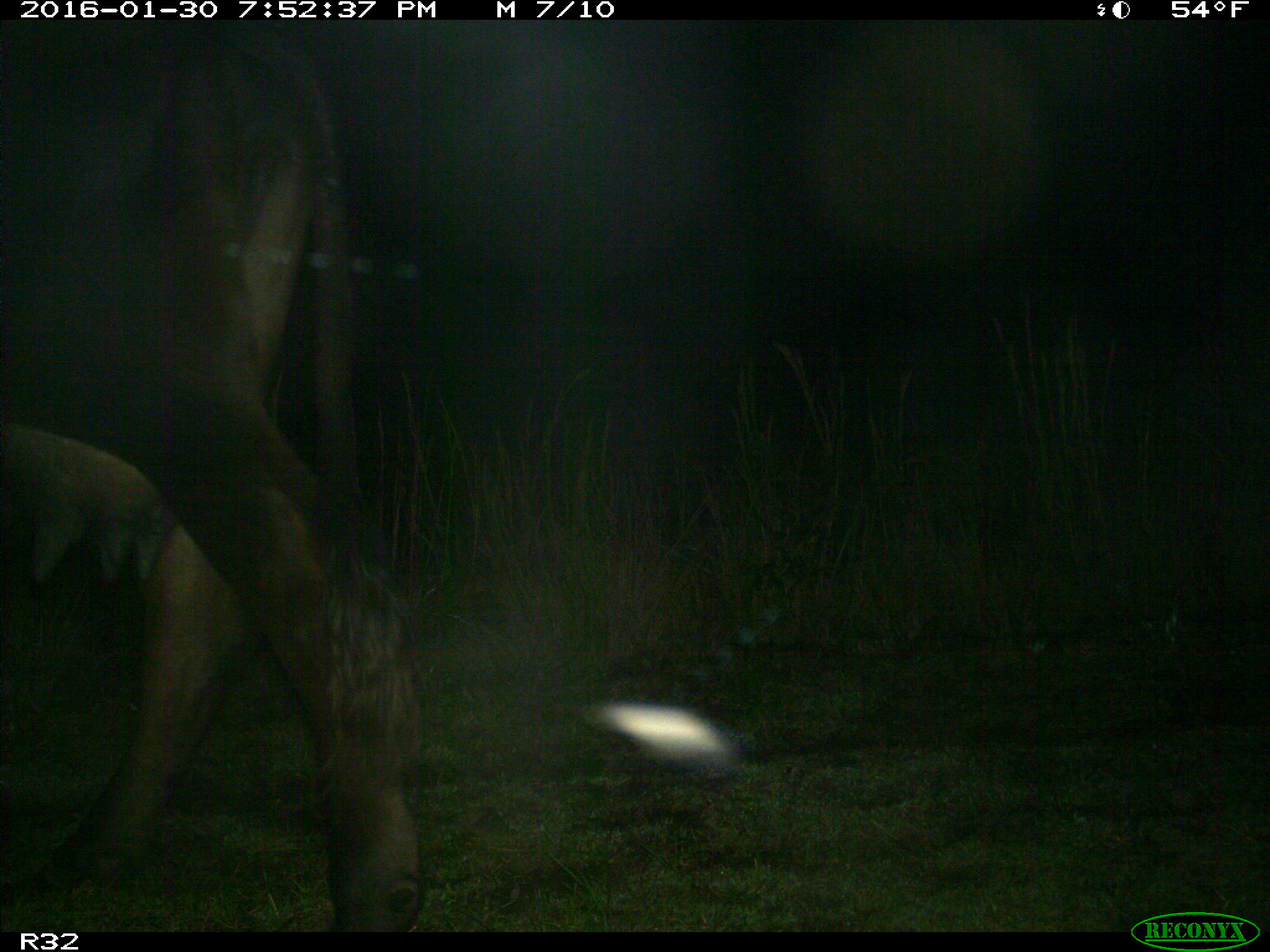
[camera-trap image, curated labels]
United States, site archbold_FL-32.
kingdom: Animalia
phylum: Chordata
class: Mammalia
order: Artiodactyla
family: Bovidae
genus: Bos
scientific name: Bos taurus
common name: domestic cow